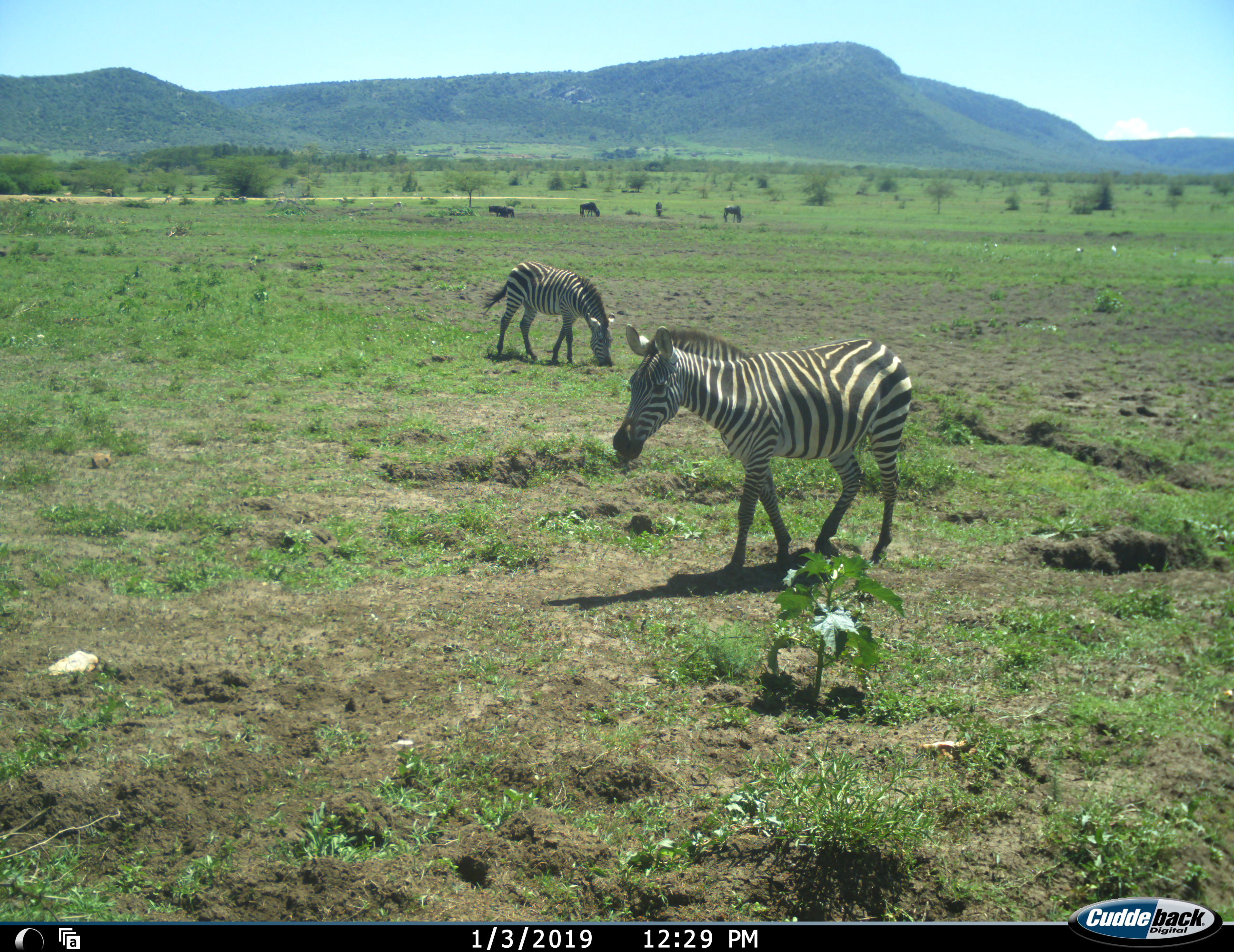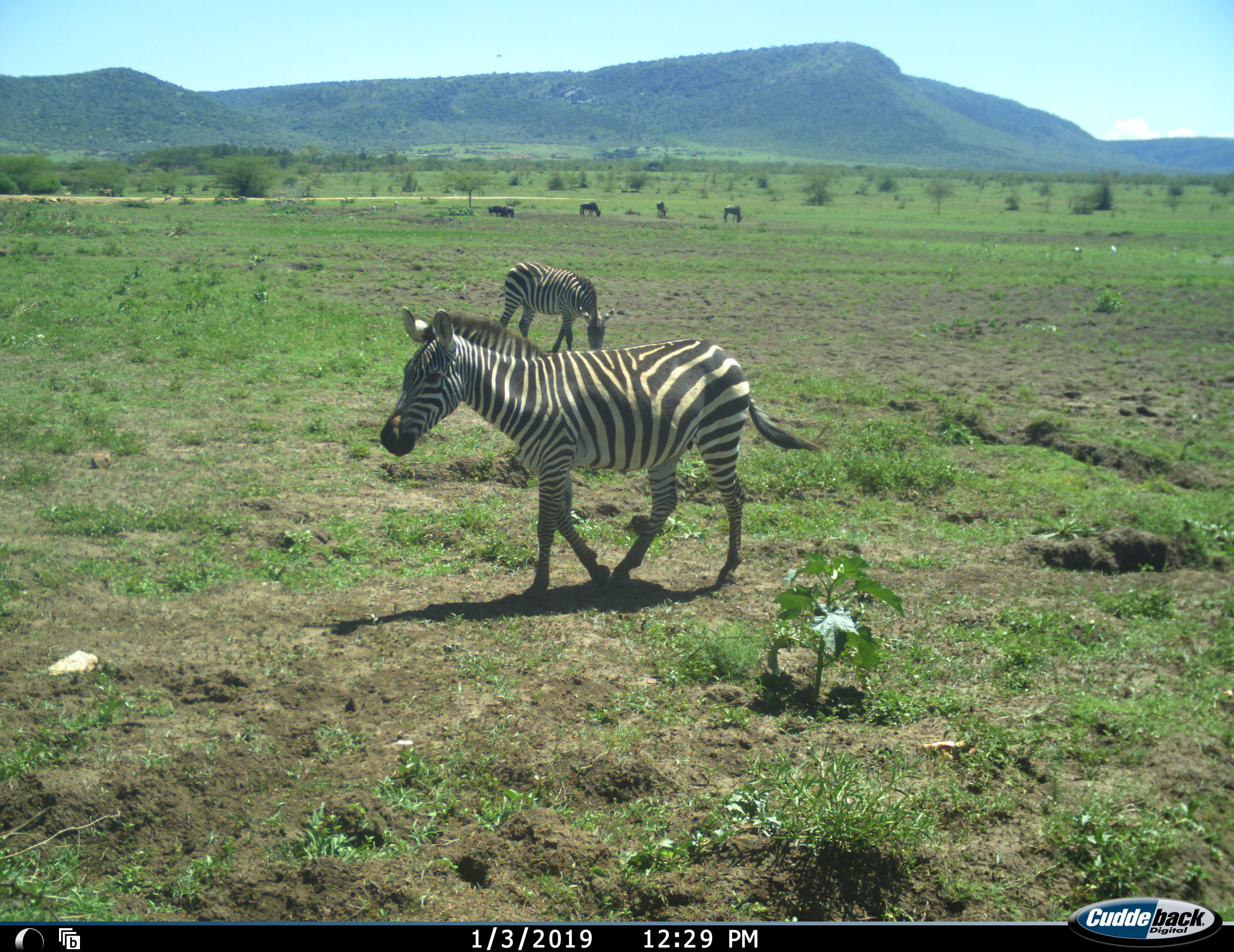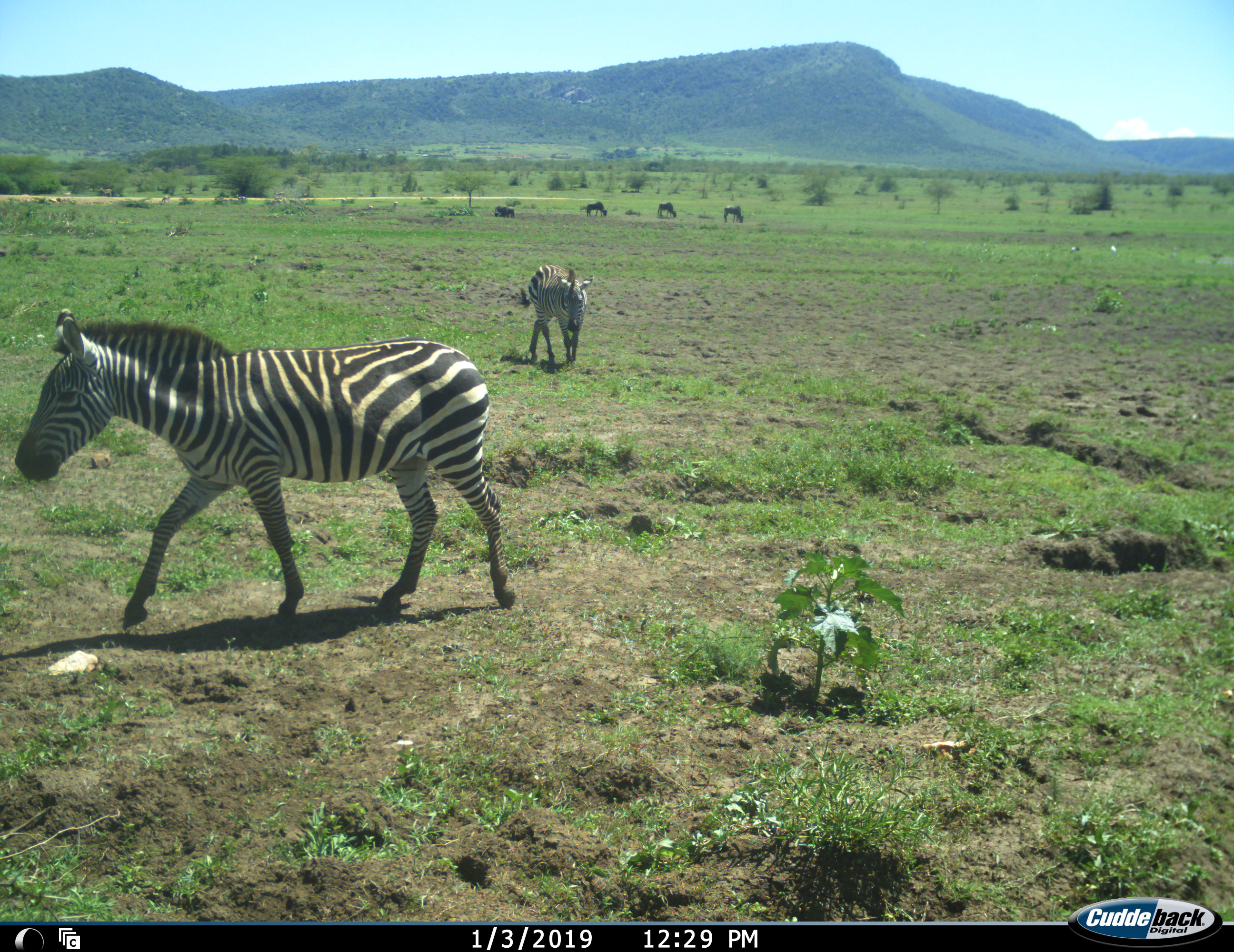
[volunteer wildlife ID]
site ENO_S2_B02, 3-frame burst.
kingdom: Animalia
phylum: Chordata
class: Mammalia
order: Artiodactyla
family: Bovidae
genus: Connochaetes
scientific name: Connochaetes taurinus taurinus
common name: blue wildebeest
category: wildebeestblue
Wildebeestblue (blue wildebeest) (Connochaetes taurinus taurinus), count 5. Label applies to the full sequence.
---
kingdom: Animalia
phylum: Chordata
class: Mammalia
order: Perissodactyla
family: Equidae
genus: Equus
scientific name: Equus quagga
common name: plains zebra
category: zebraplains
Zebraplains (plains zebra) (Equus quagga), count 2. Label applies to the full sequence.